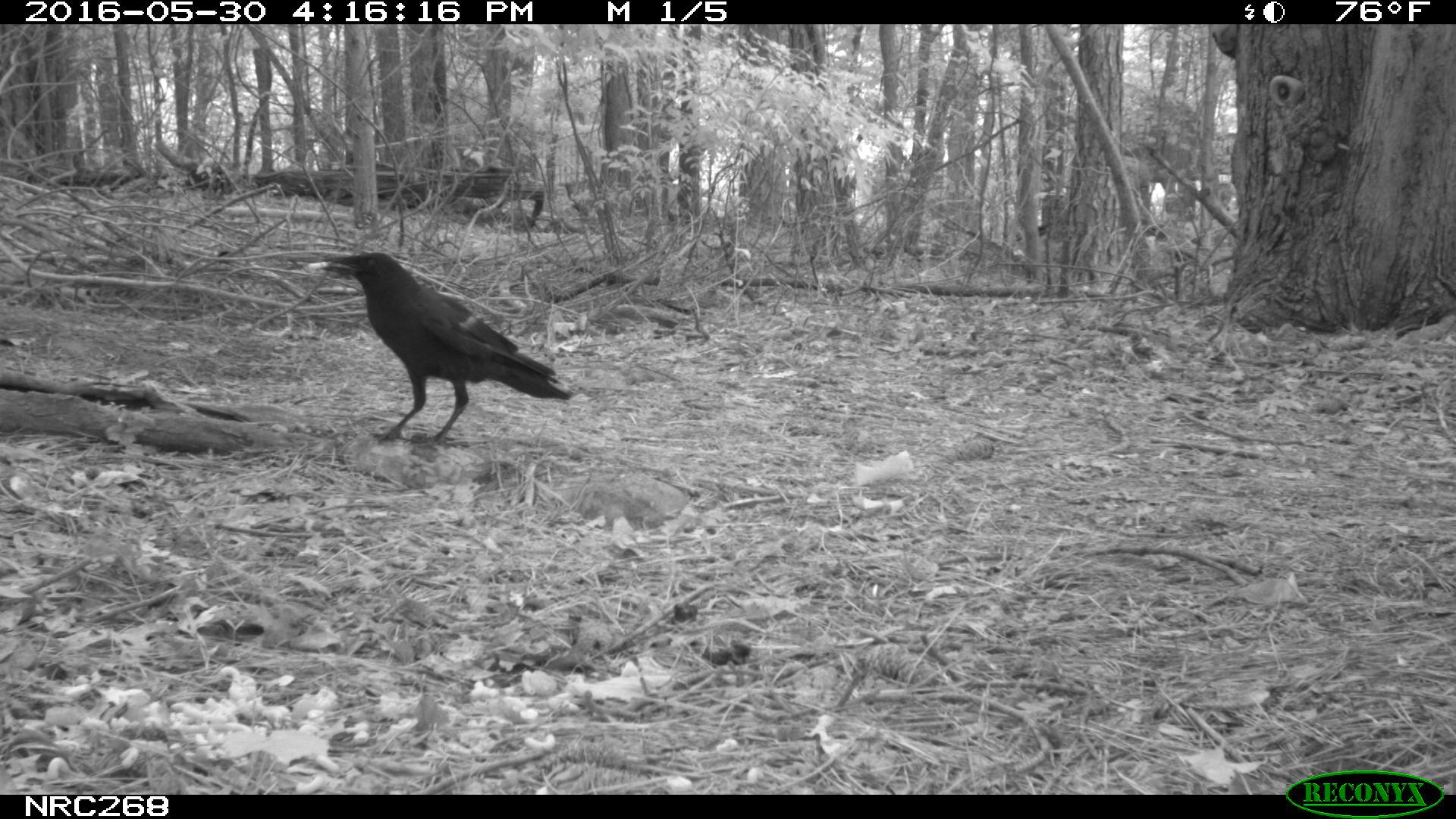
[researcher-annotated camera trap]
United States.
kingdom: Animalia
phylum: Chordata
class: Aves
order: Passeriformes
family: Corvidae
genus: Corvus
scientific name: Corvus brachyrhynchos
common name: american crow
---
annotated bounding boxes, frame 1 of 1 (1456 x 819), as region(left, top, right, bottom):
American Crow: region(311, 234, 571, 438)